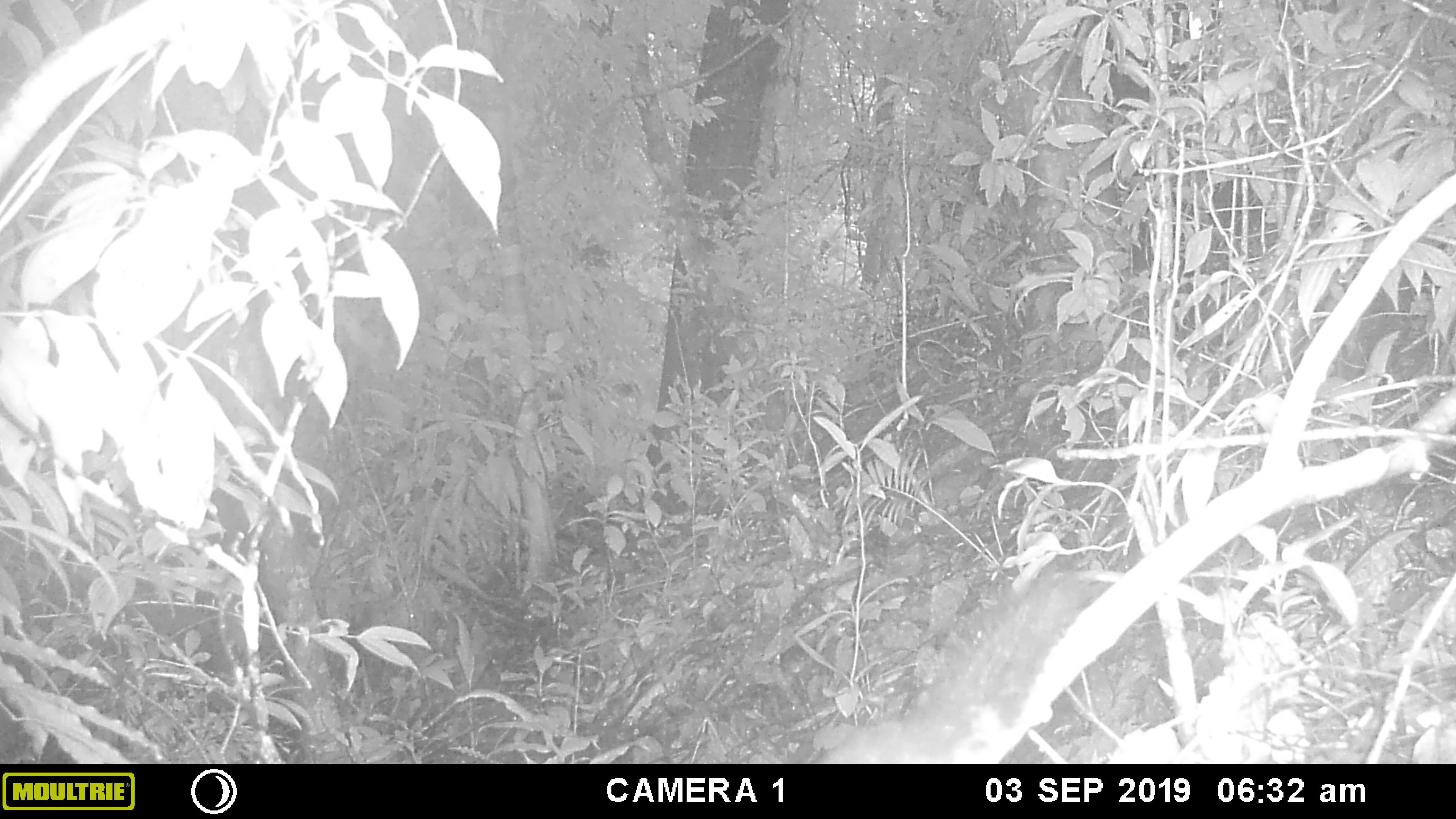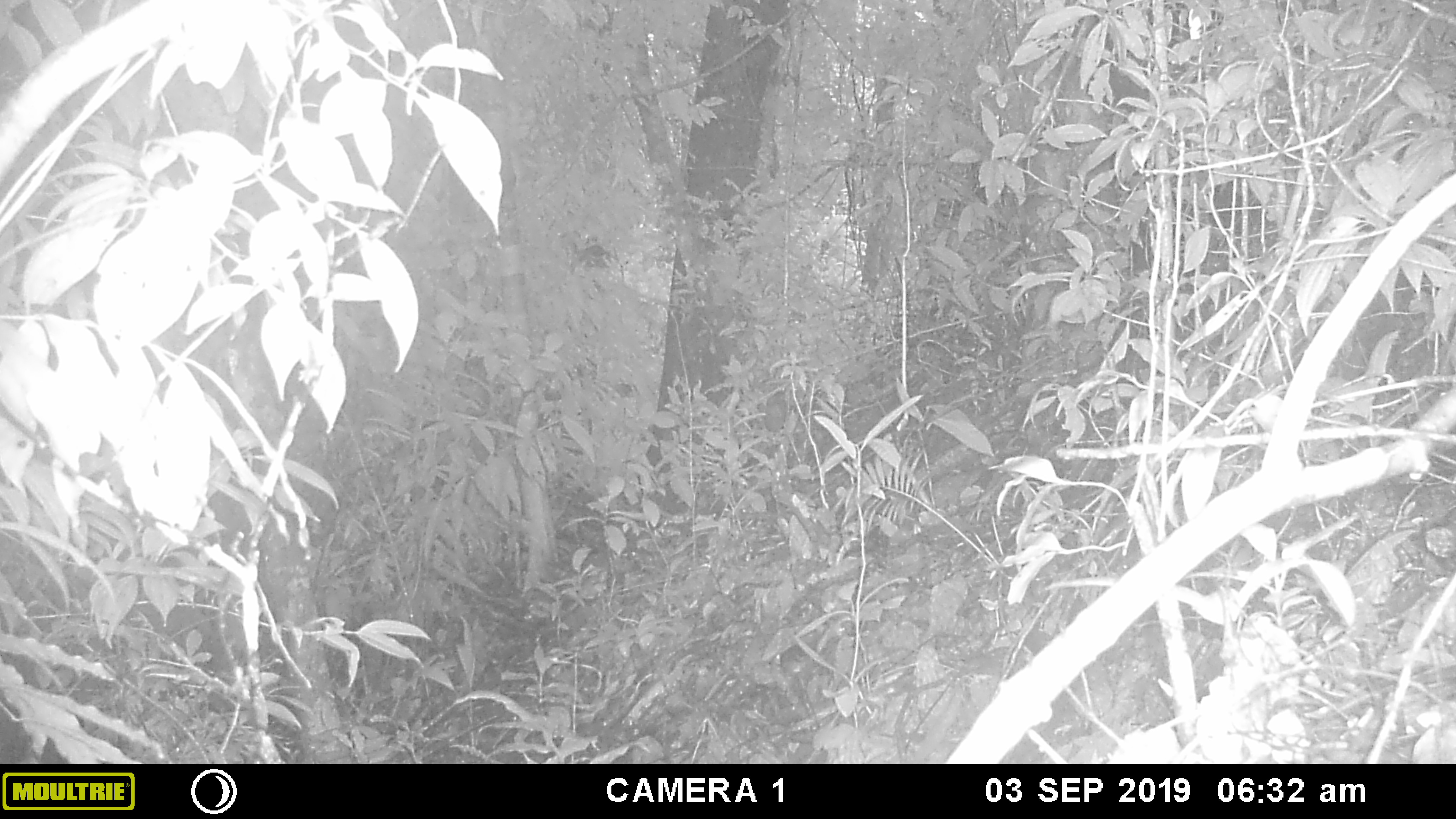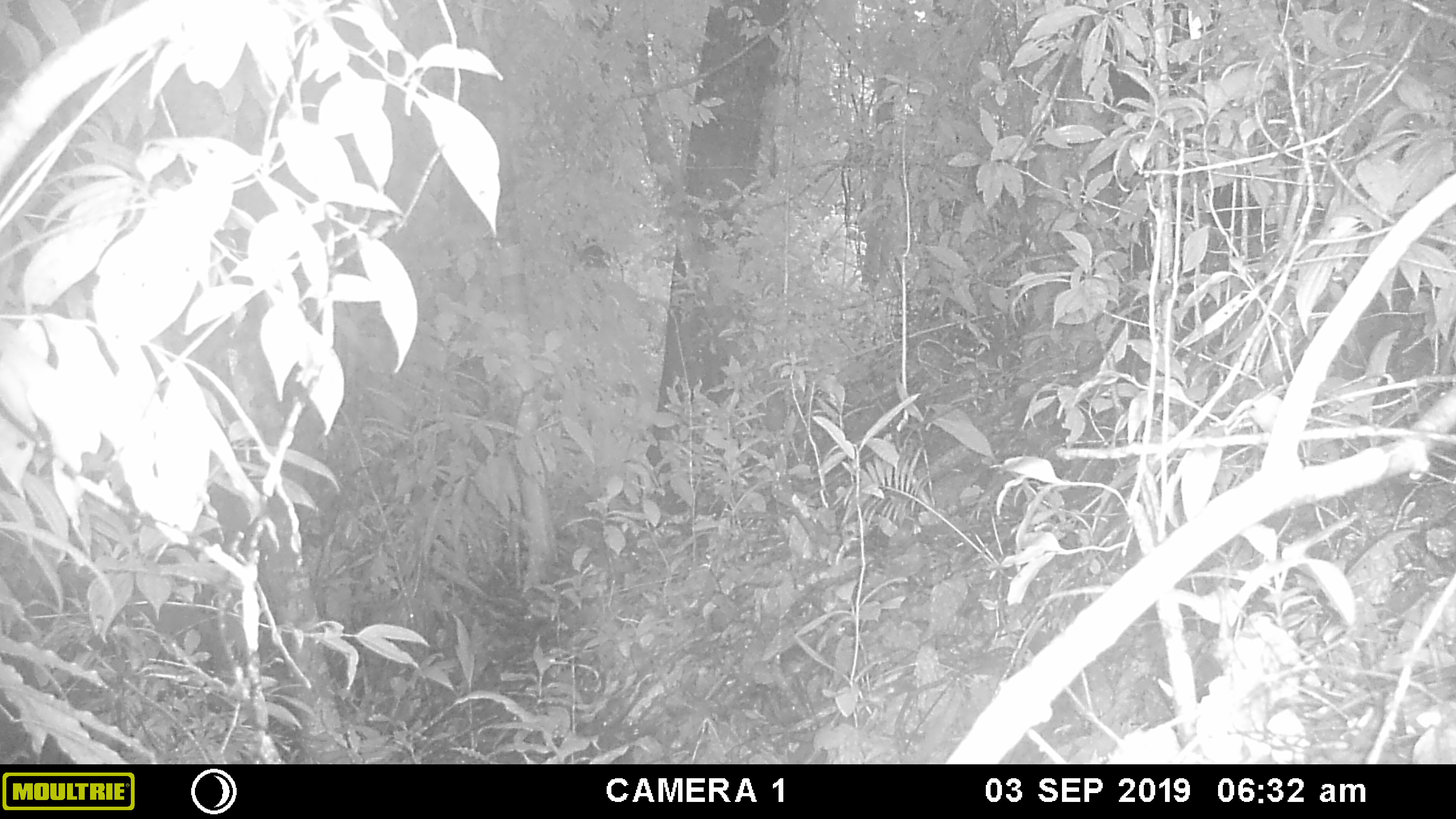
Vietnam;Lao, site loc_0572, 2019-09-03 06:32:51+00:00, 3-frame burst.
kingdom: Animalia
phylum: Chordata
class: Mammalia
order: Rodentia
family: Sciuridae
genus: Dremomys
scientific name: Dremomys rufigenis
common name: red-cheeked squirrel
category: red cheeked squirrel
Red cheeked squirrel (red-cheeked squirrel) (Dremomys rufigenis). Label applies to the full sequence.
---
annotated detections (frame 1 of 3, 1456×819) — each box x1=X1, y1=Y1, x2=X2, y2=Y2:
red cheeked squirrel: x1=818, y1=572, x2=1094, y2=763